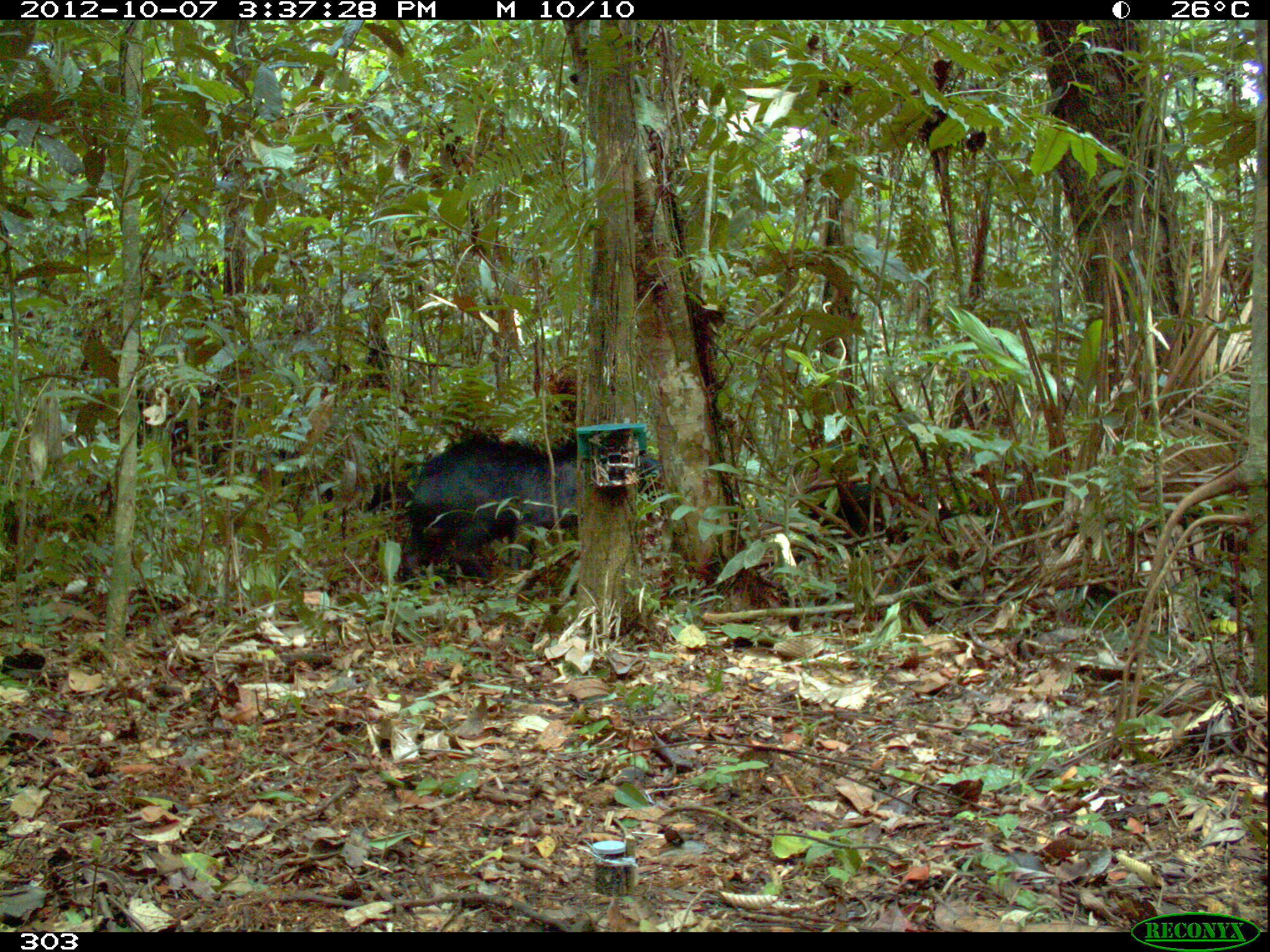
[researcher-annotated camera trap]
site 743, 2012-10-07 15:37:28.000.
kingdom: Animalia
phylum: Chordata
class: Mammalia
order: Artiodactyla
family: Tayassuidae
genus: Tayassu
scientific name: Tayassu pecari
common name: white-lipped peccary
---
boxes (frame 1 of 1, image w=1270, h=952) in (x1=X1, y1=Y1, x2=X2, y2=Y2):
tayassu pecari: (x1=406, y1=439, x2=540, y2=588); (x1=538, y1=439, x2=663, y2=530); (x1=794, y1=482, x2=915, y2=566)